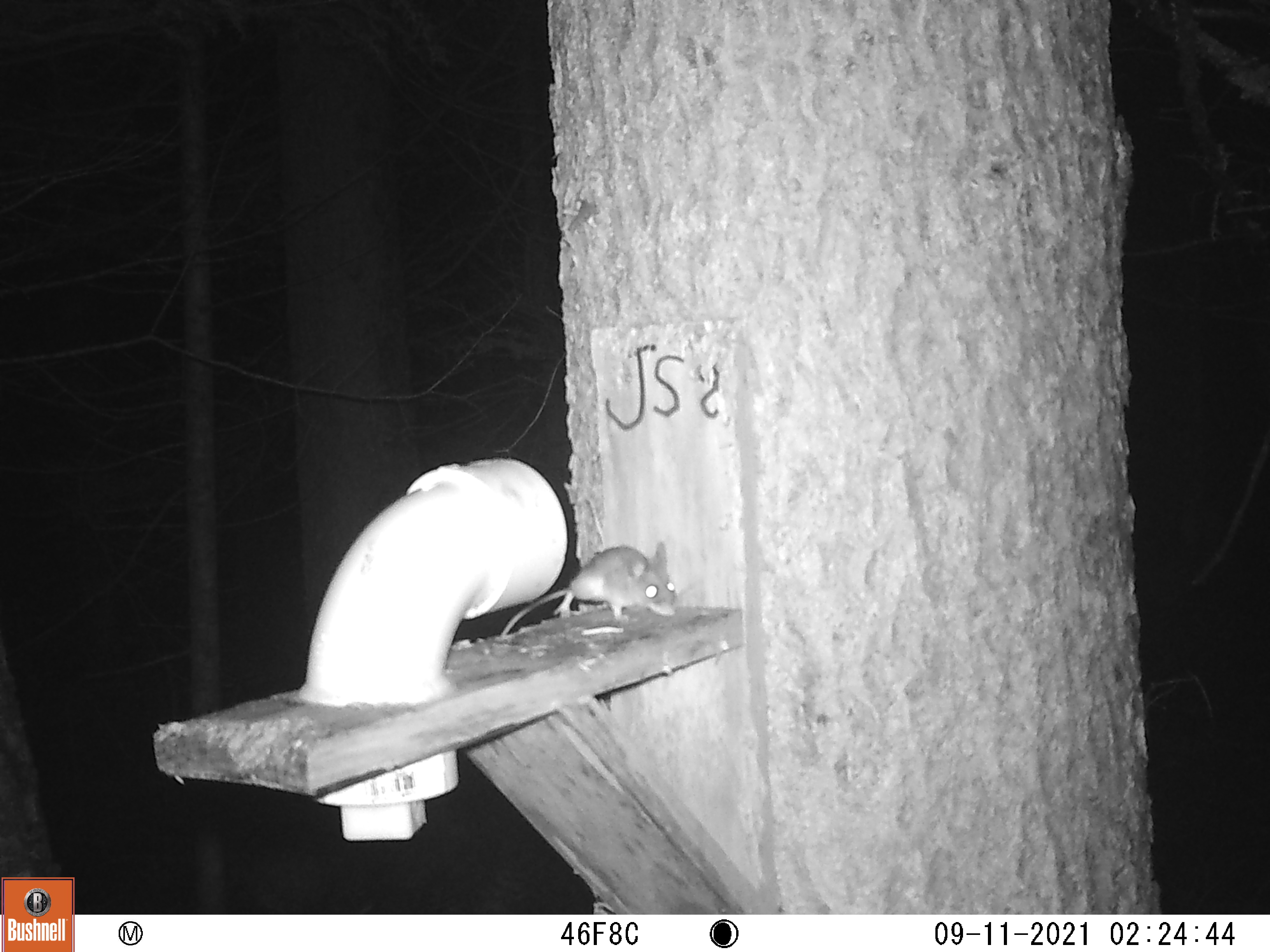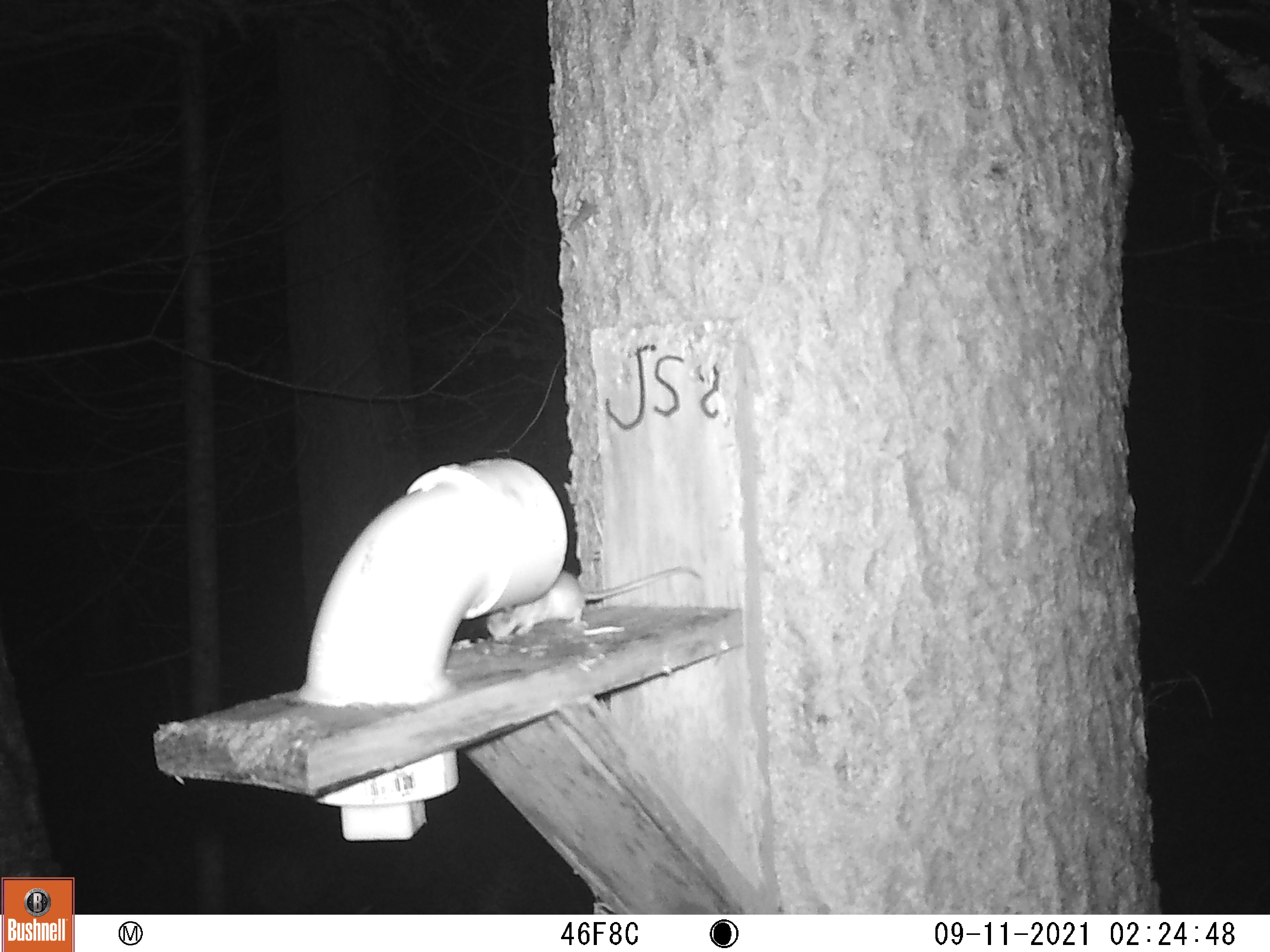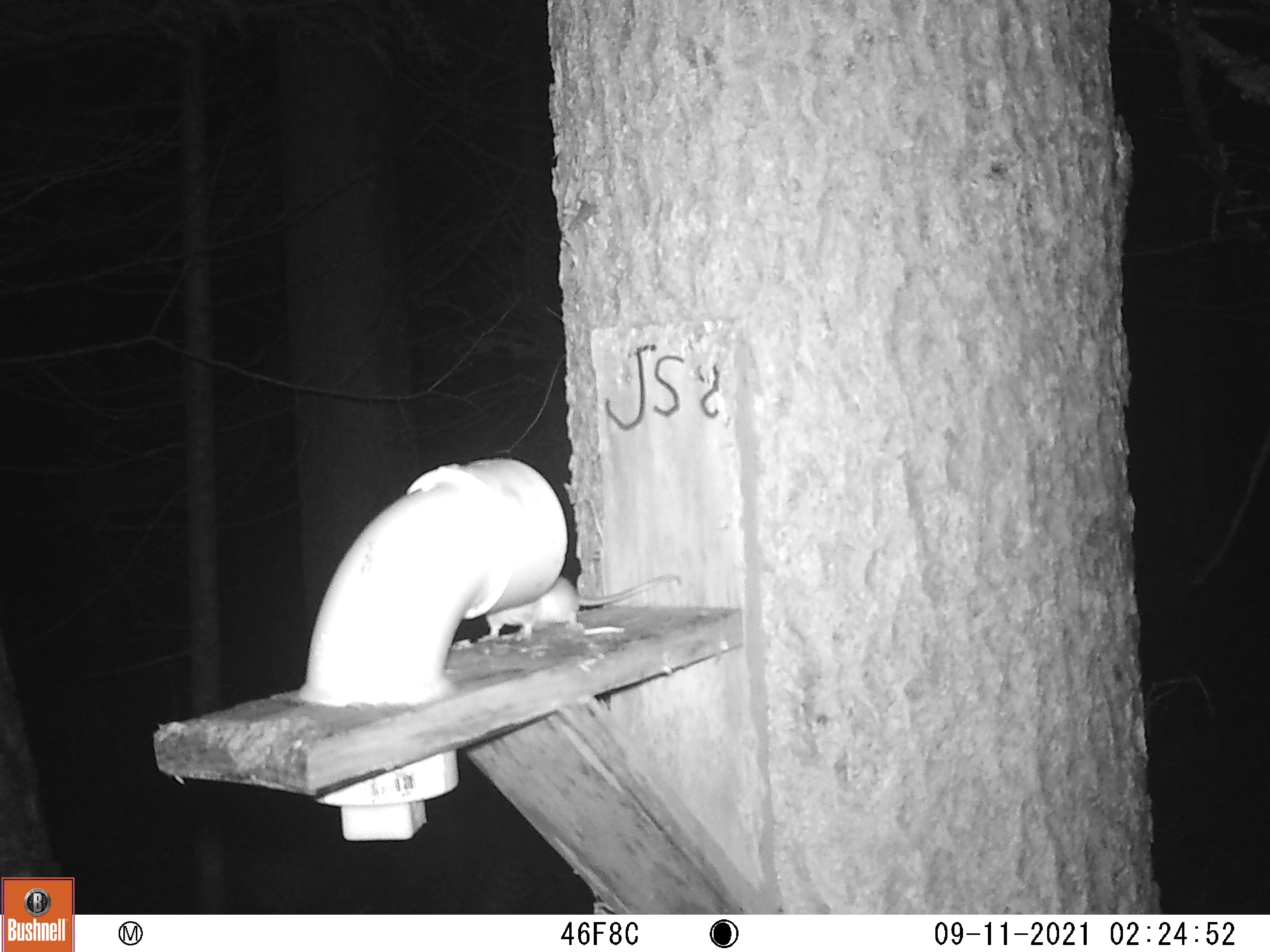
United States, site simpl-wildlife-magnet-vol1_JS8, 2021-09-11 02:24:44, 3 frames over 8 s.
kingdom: Animalia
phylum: Chordata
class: Mammalia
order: Rodentia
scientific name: Rodentia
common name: mouse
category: mouse sp.